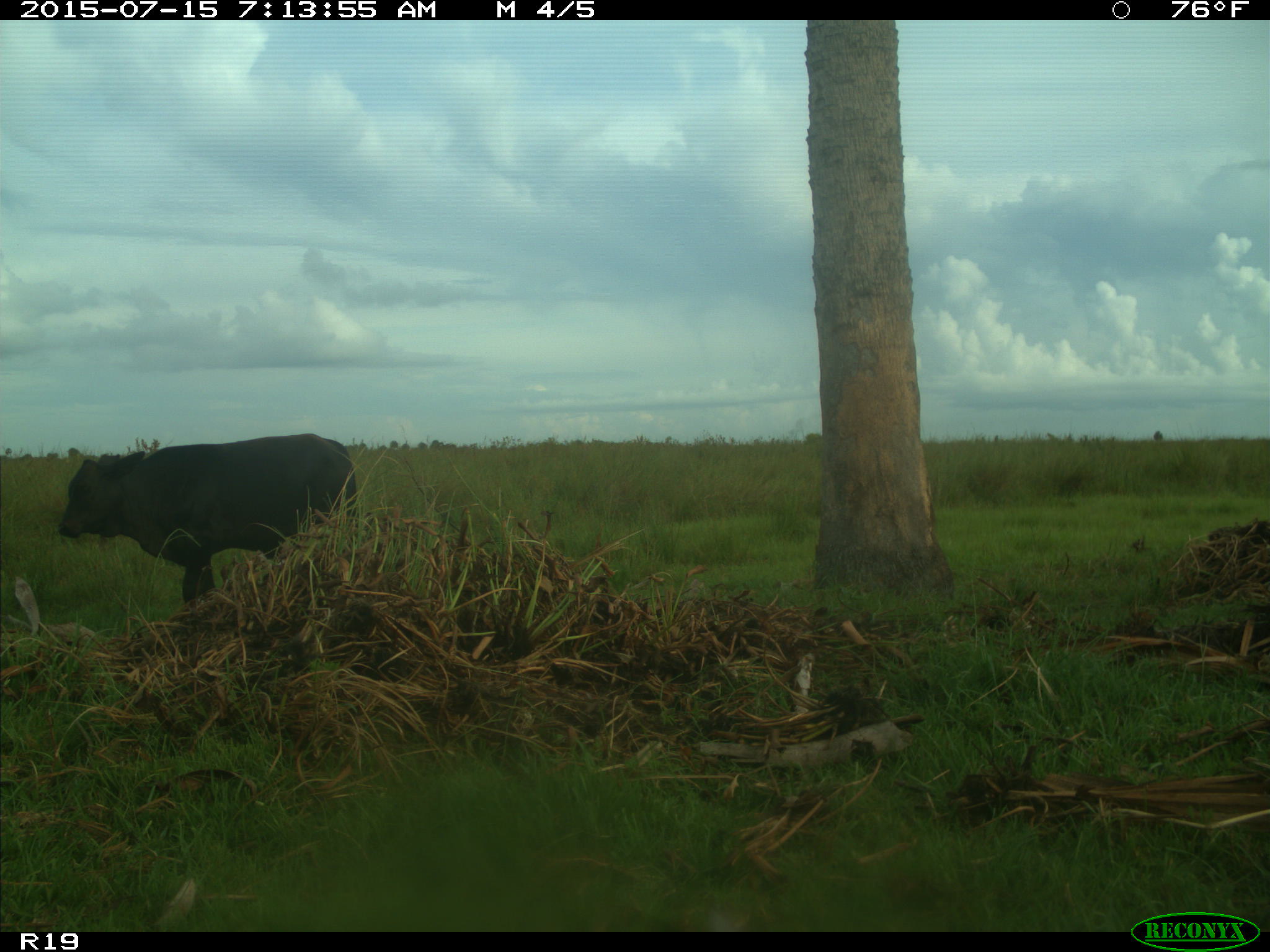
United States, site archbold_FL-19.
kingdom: Animalia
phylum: Chordata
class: Mammalia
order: Artiodactyla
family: Bovidae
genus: Bos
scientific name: Bos taurus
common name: domestic cow